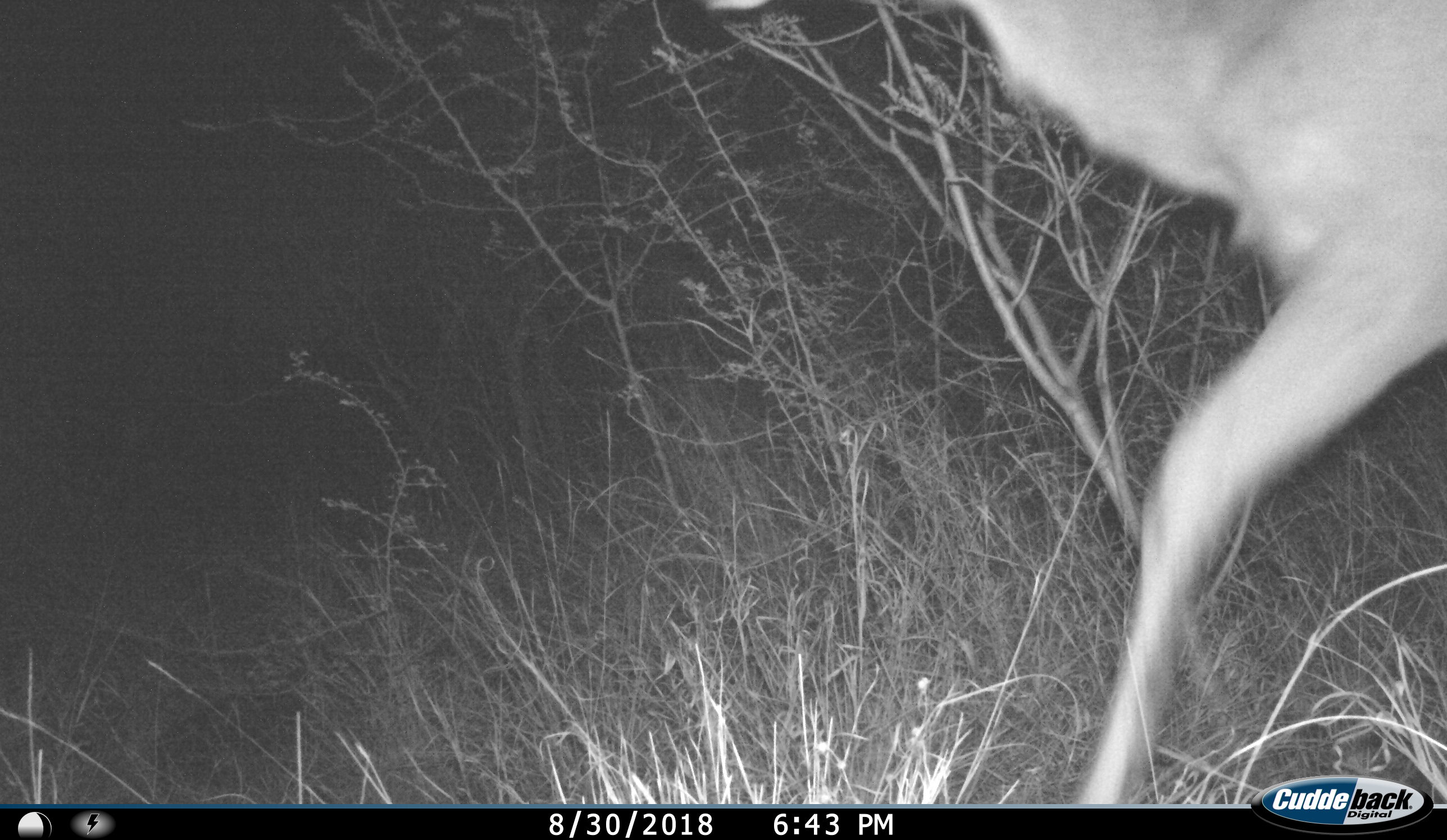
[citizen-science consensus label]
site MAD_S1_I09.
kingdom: Animalia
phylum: Chordata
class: Mammalia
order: Artiodactyla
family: Bovidae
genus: Aepyceros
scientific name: Aepyceros melampus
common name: impala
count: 1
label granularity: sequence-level